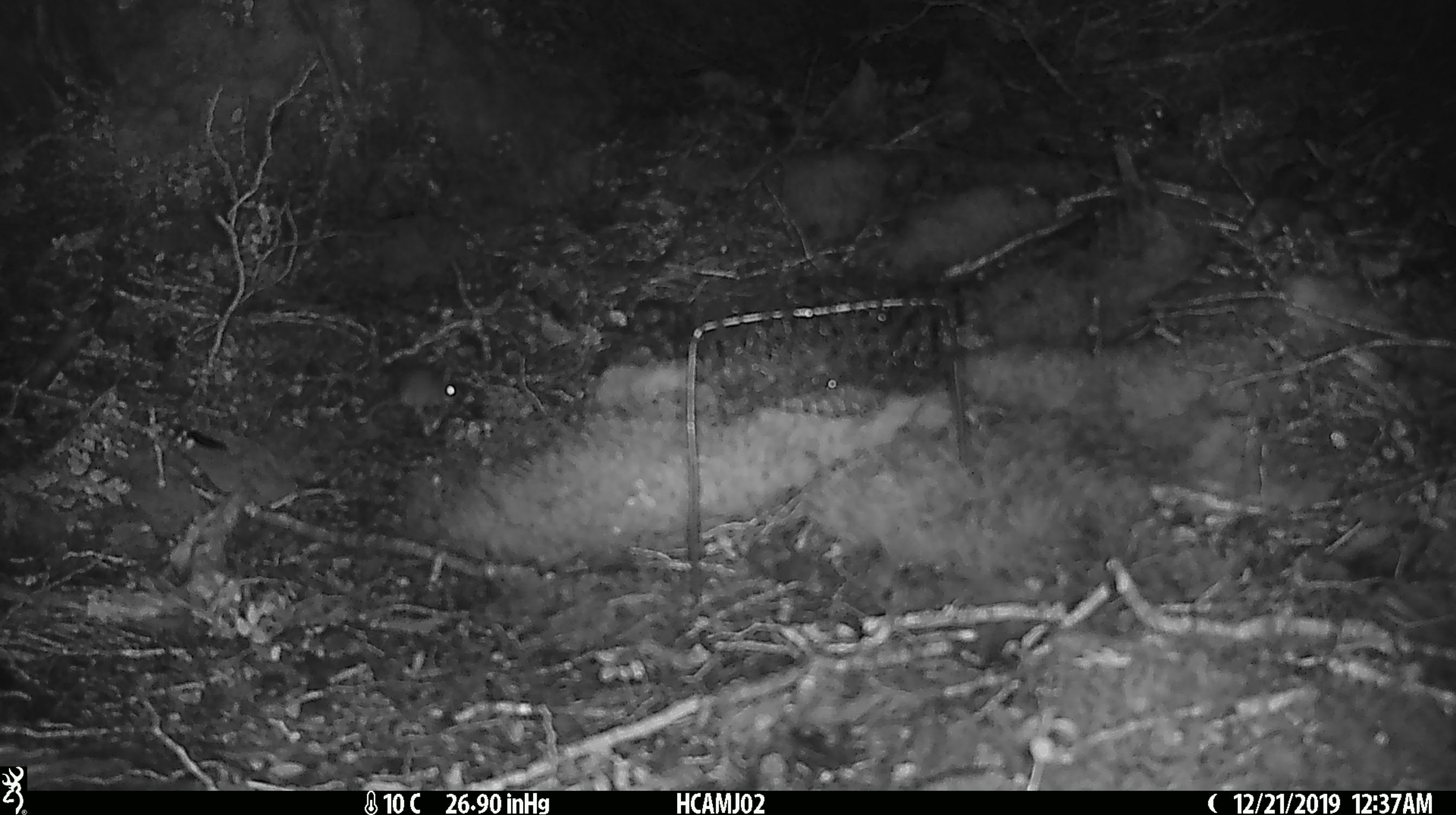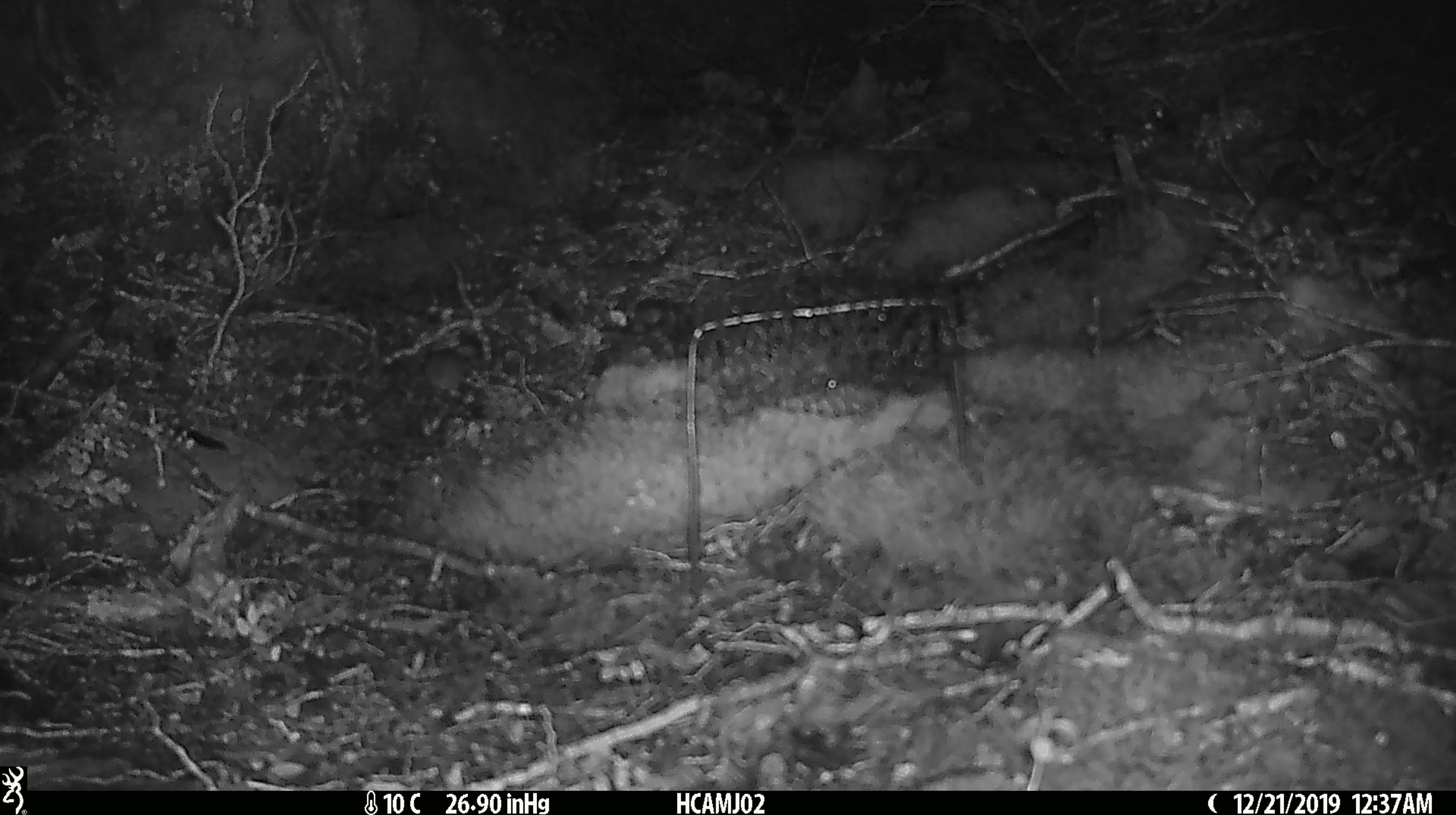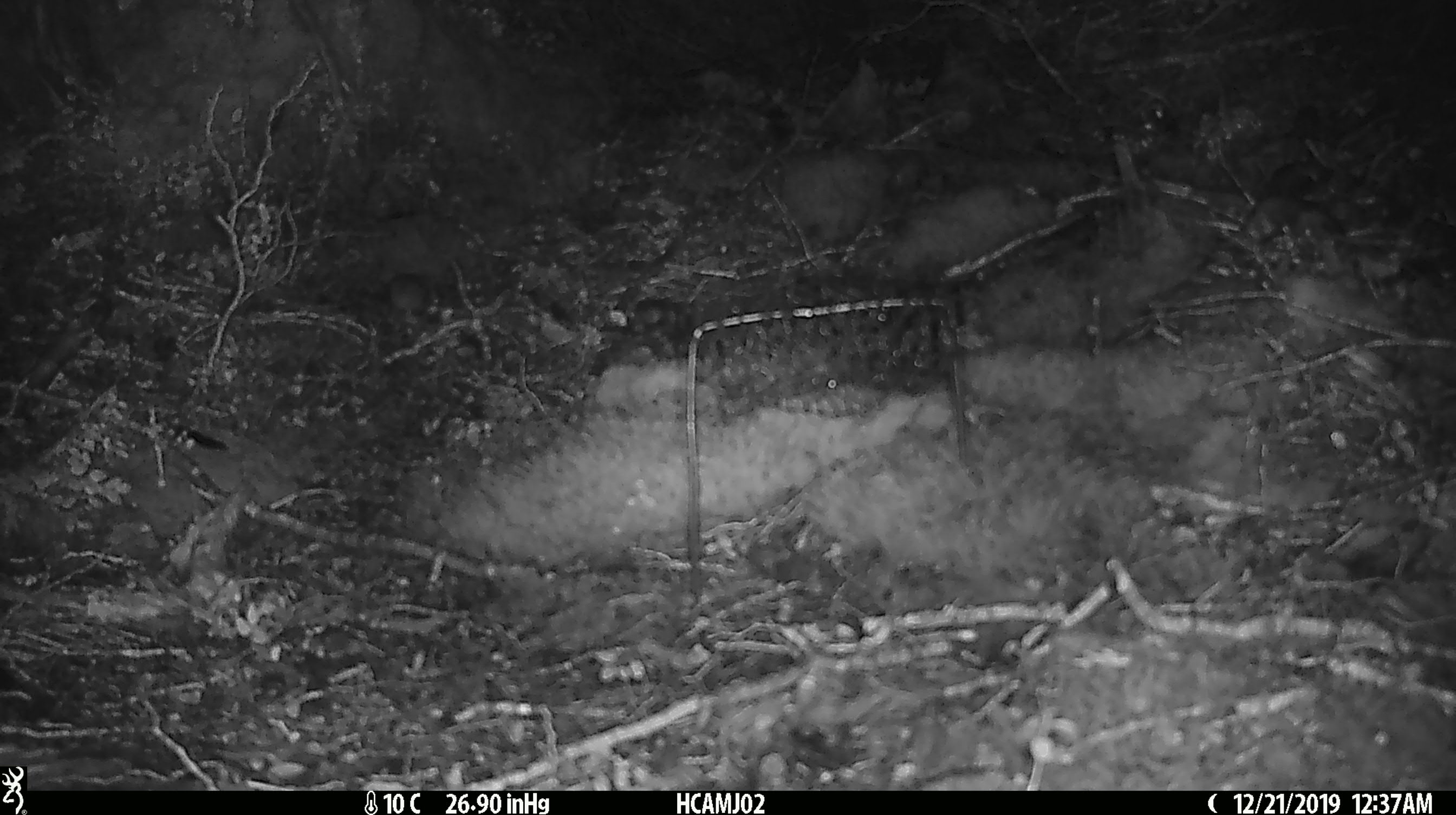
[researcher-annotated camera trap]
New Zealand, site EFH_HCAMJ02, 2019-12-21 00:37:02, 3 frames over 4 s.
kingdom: Animalia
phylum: Chordata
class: Mammalia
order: Rodentia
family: Muridae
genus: Mus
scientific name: Mus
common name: mouse